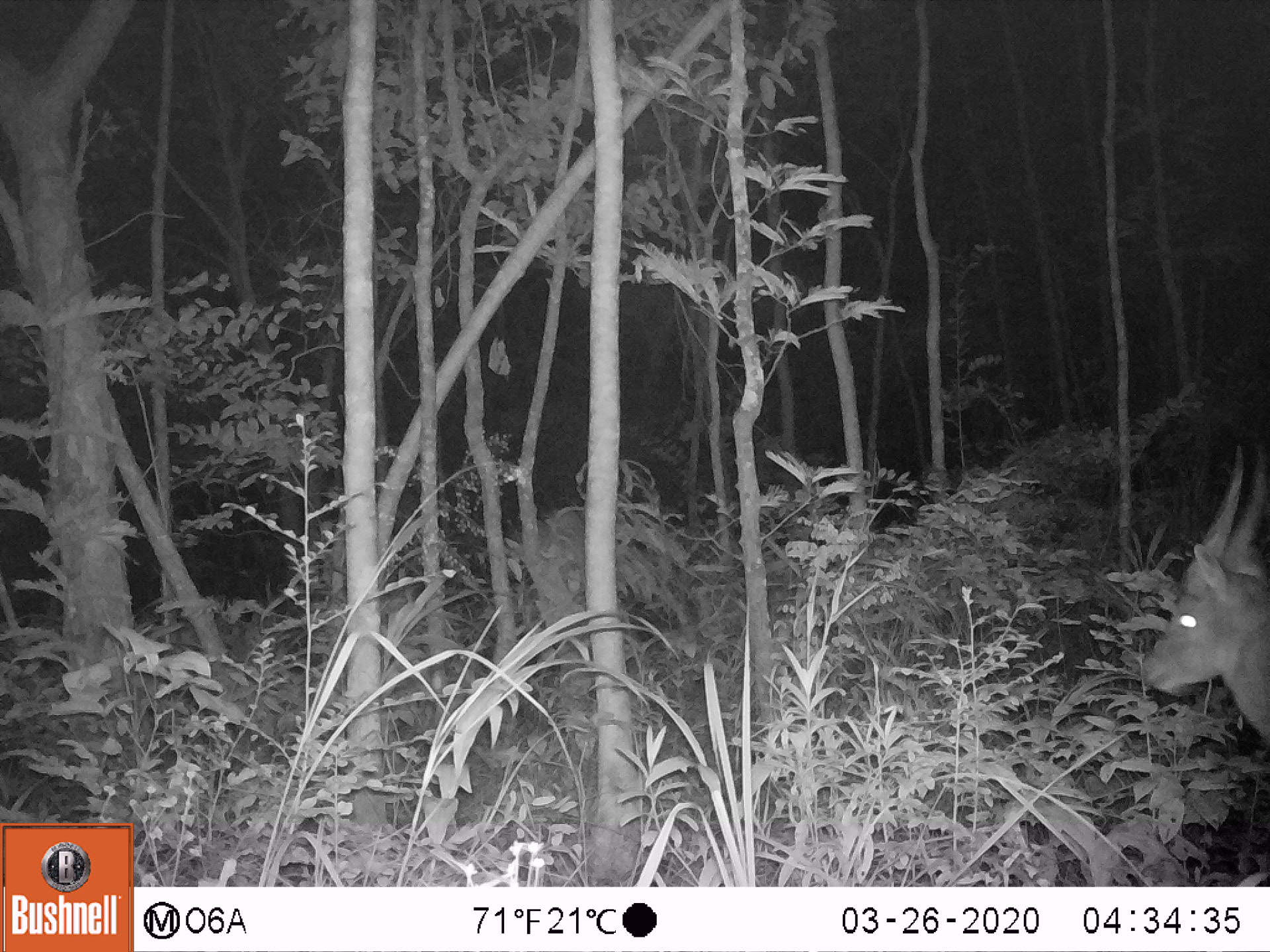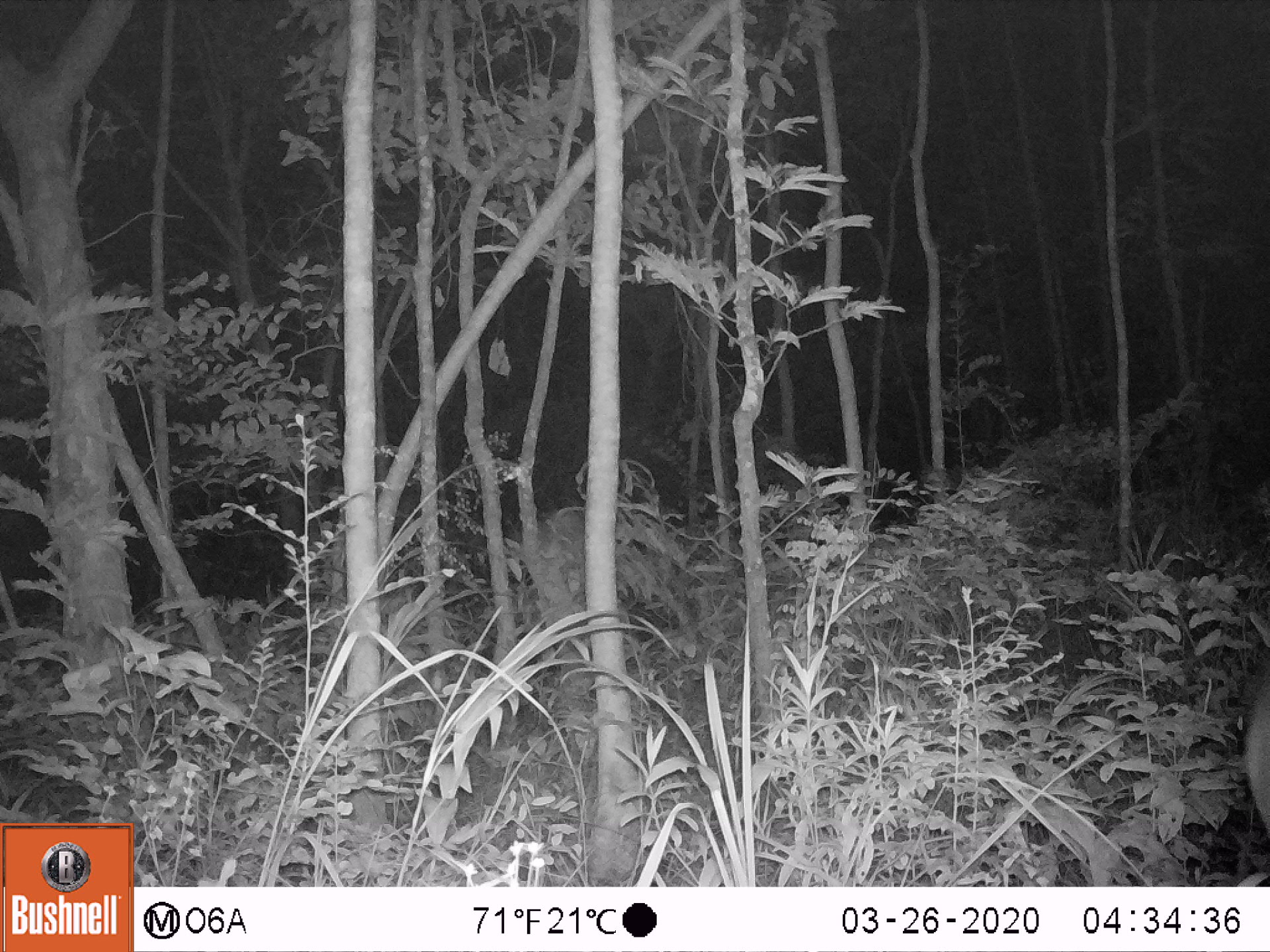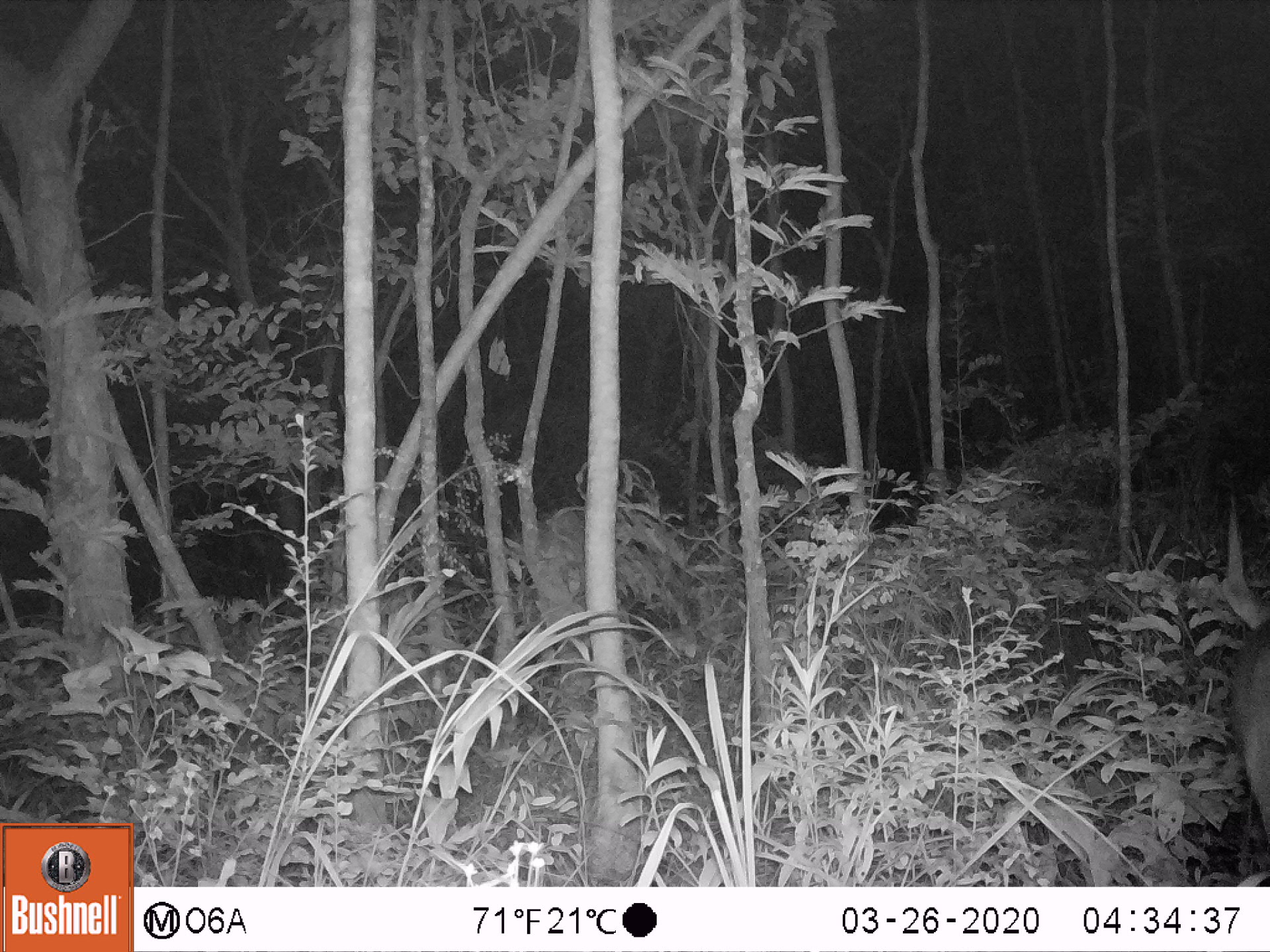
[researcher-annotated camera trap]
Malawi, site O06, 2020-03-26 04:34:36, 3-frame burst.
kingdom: Animalia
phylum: Chordata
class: Mammalia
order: Artiodactyla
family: Bovidae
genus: Tragelaphus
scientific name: Tragelaphus sylvaticus sylvaticus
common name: cape bushbuck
Cape bushbuck (Tragelaphus sylvaticus sylvaticus), count 1.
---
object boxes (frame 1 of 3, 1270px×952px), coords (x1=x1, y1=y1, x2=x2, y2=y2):
cape bushbuck: (x1=1134, y1=432, x2=1269, y2=760)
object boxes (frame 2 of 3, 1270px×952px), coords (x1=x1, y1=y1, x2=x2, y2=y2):
cape bushbuck: (x1=1222, y1=576, x2=1265, y2=851)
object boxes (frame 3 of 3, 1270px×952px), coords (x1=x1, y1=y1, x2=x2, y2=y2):
cape bushbuck: (x1=1211, y1=478, x2=1269, y2=857)